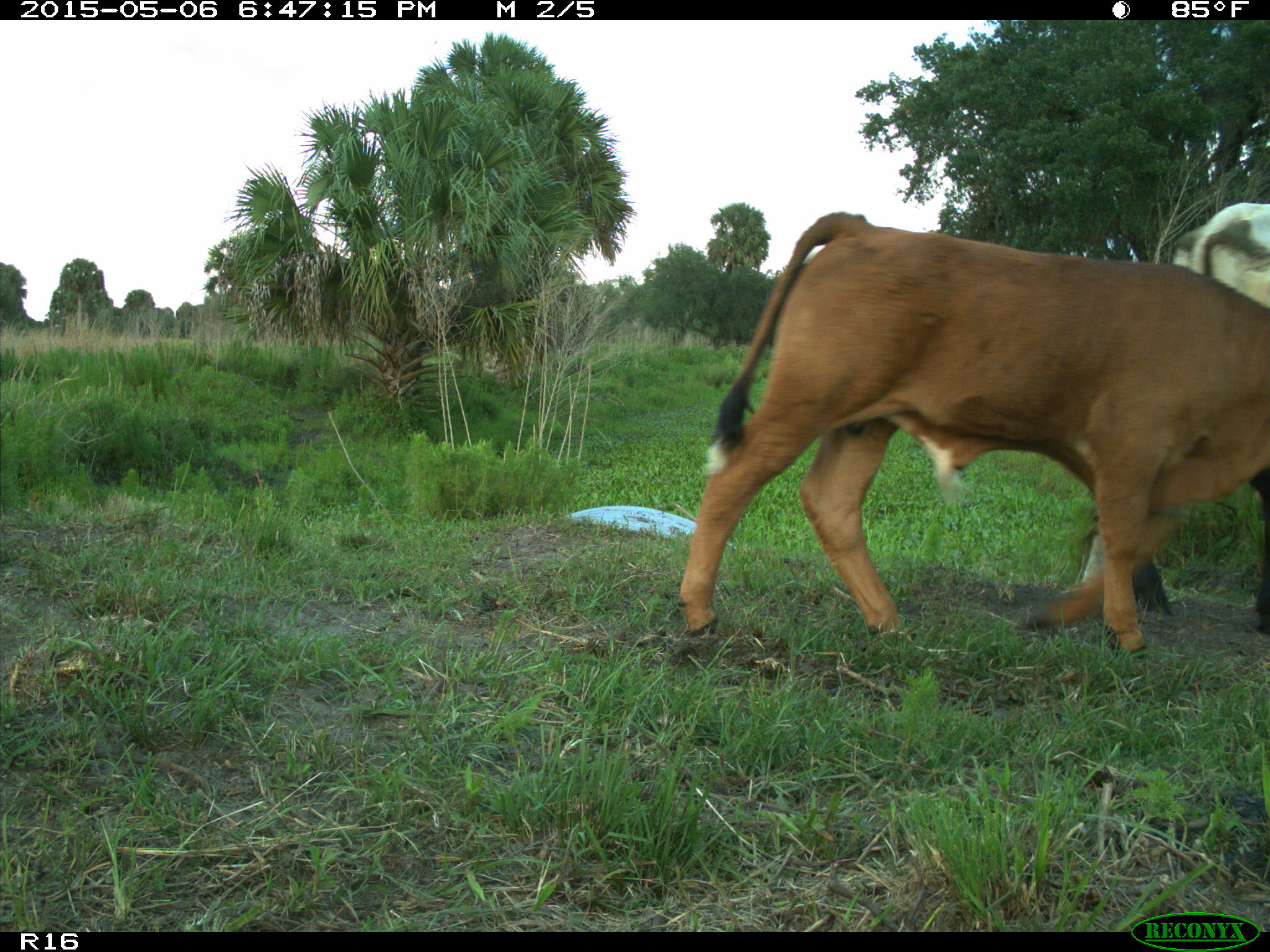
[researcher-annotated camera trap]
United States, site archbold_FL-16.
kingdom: Animalia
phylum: Chordata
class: Mammalia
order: Artiodactyla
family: Bovidae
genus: Bos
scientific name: Bos taurus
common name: domestic cow